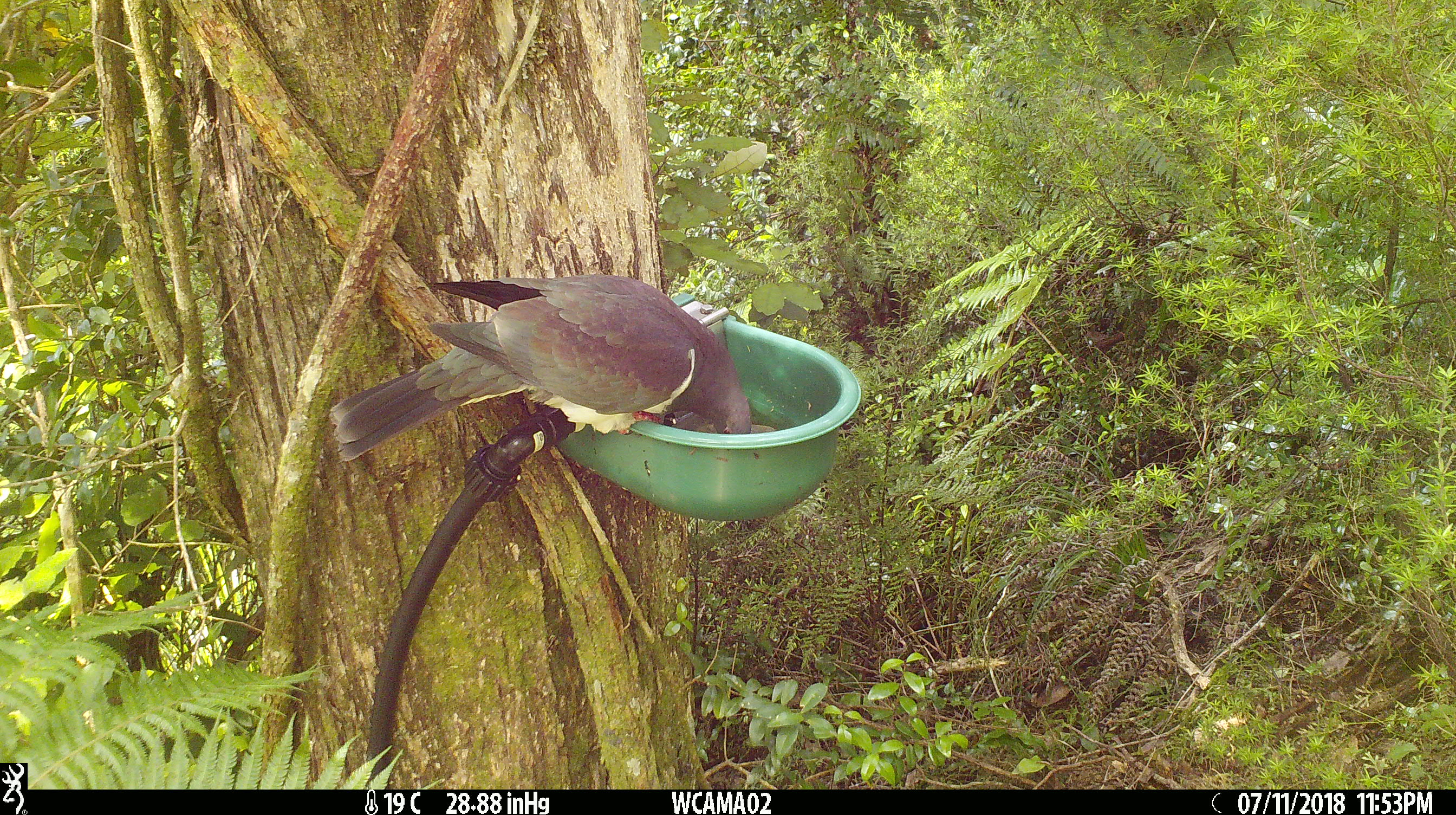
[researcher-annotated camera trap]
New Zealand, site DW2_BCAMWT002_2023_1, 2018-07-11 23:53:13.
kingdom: Animalia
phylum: Chordata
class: Aves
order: Columbiformes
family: Columbidae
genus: Hemiphaga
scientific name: Hemiphaga novaeseelandiae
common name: new zealand pigeon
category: kereru